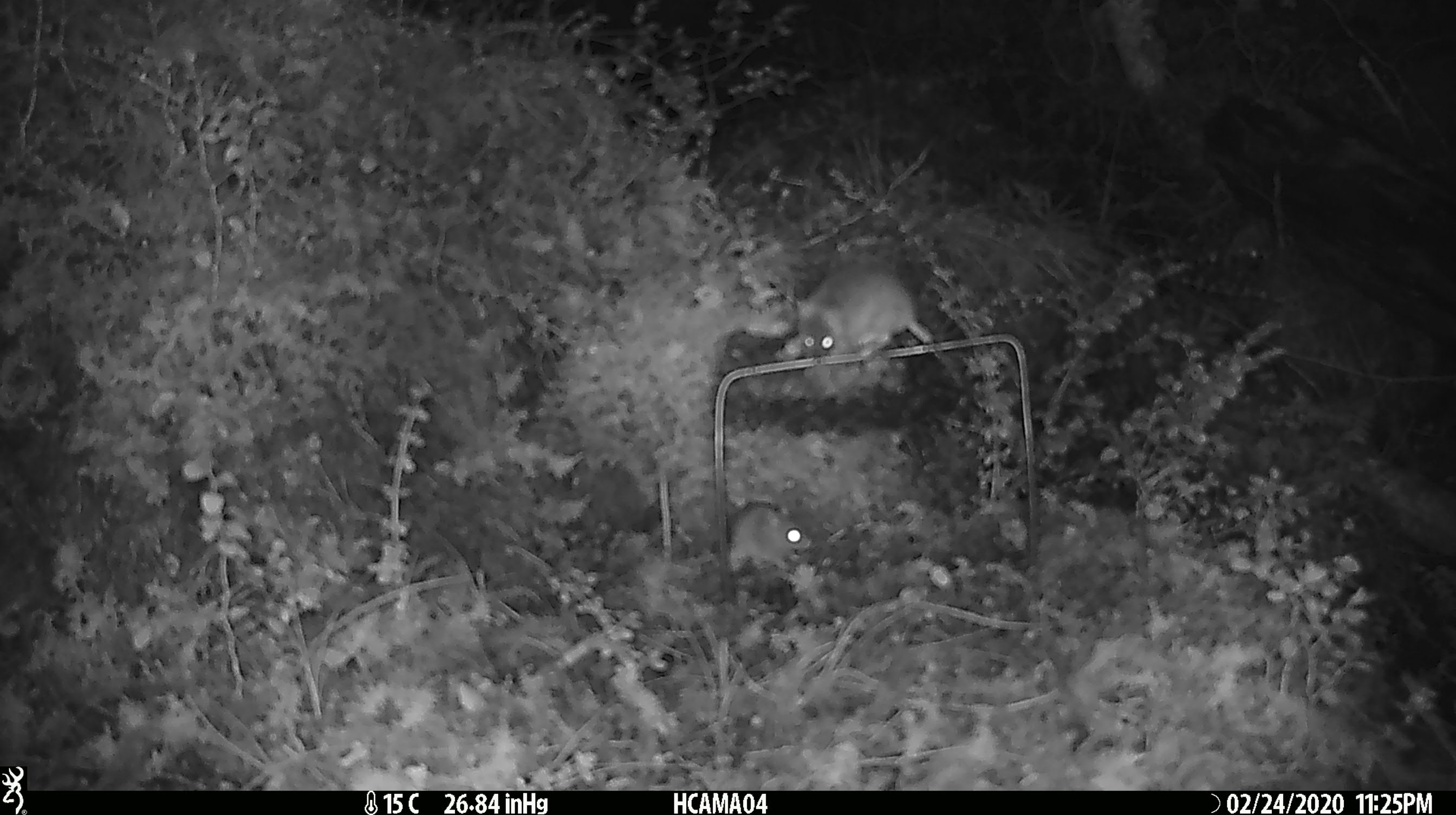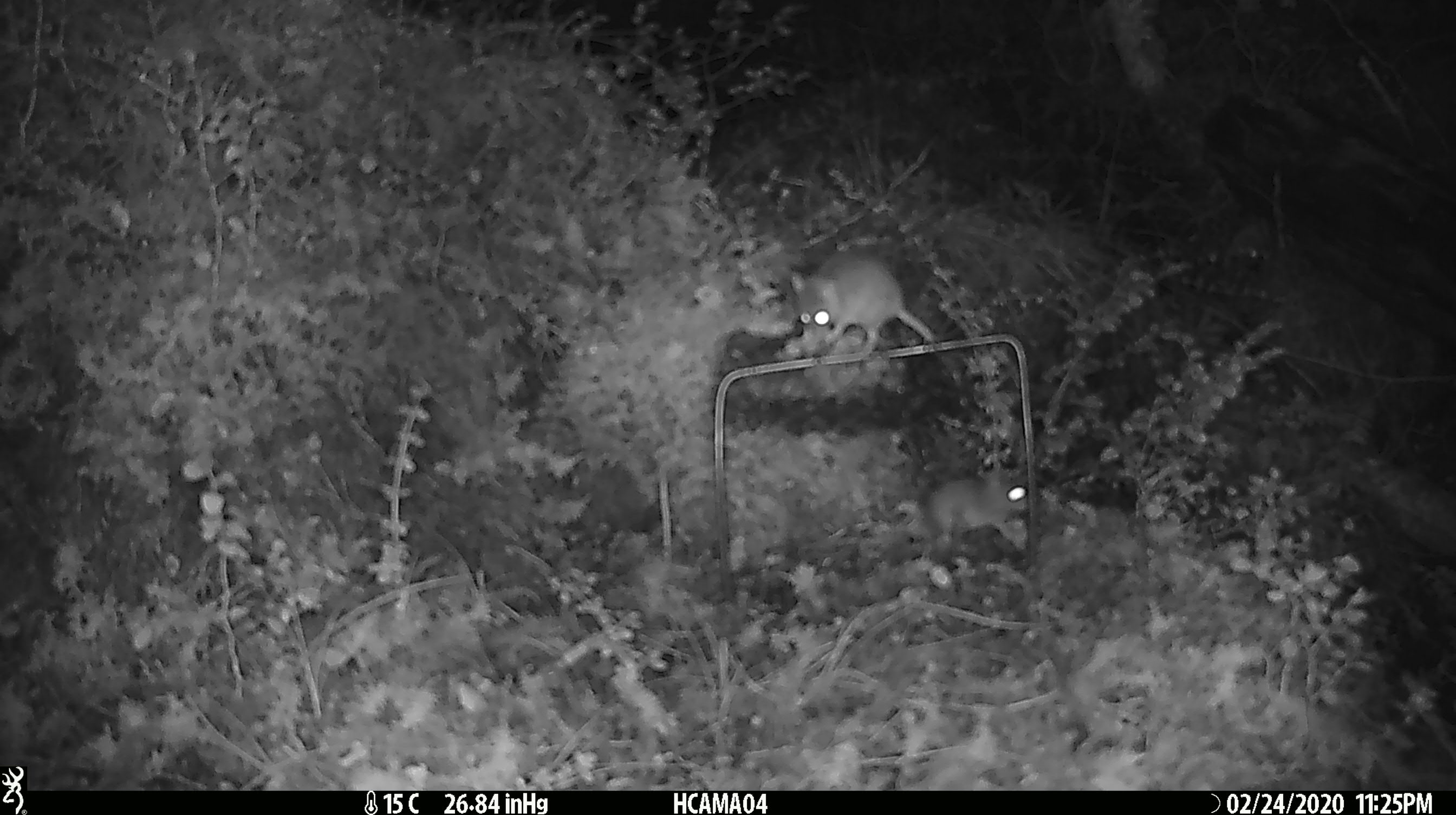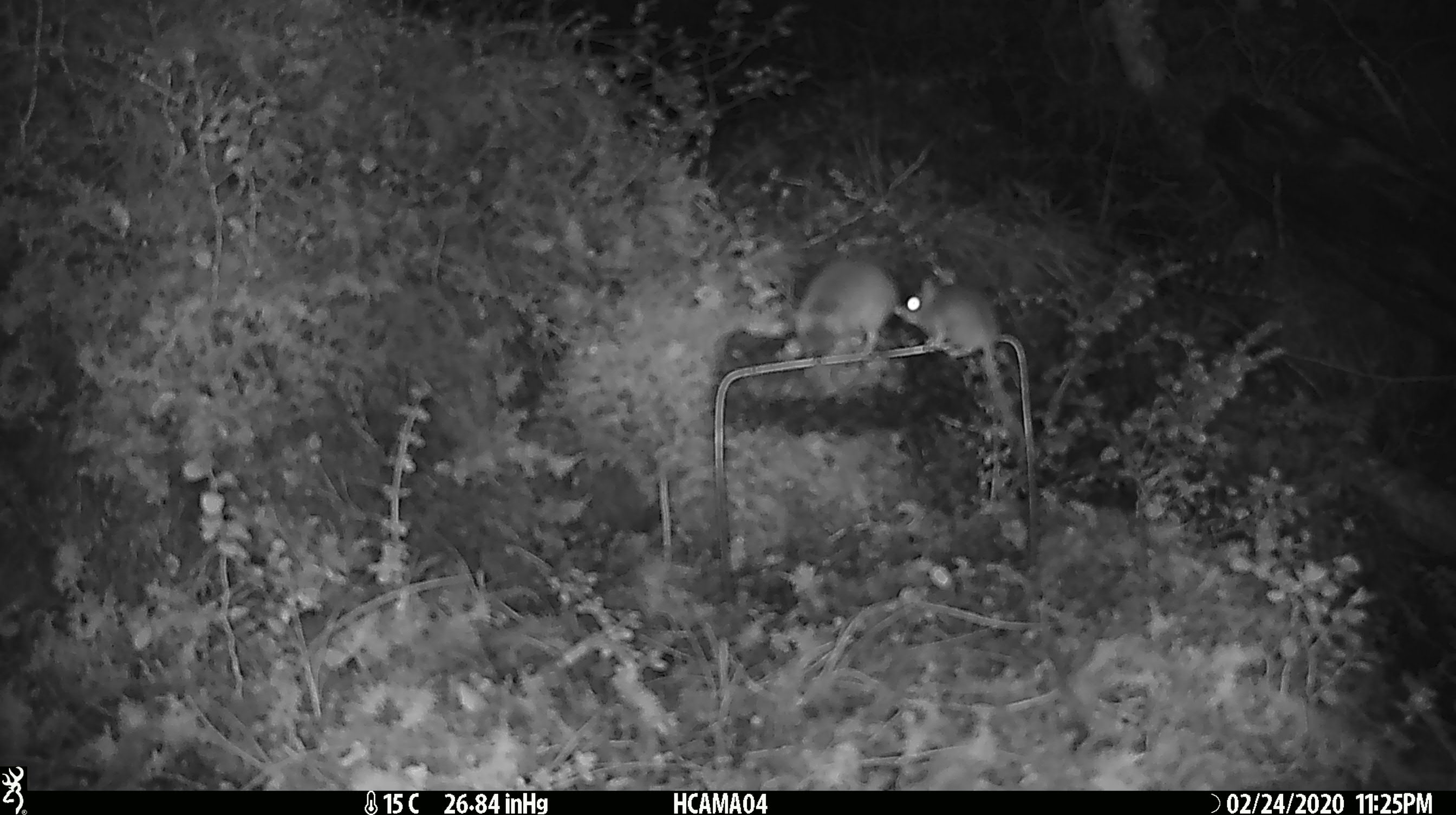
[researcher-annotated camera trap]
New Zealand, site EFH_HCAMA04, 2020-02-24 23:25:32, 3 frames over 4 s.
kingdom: Animalia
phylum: Chordata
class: Mammalia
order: Rodentia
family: Muridae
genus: Mus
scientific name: Mus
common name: mouse